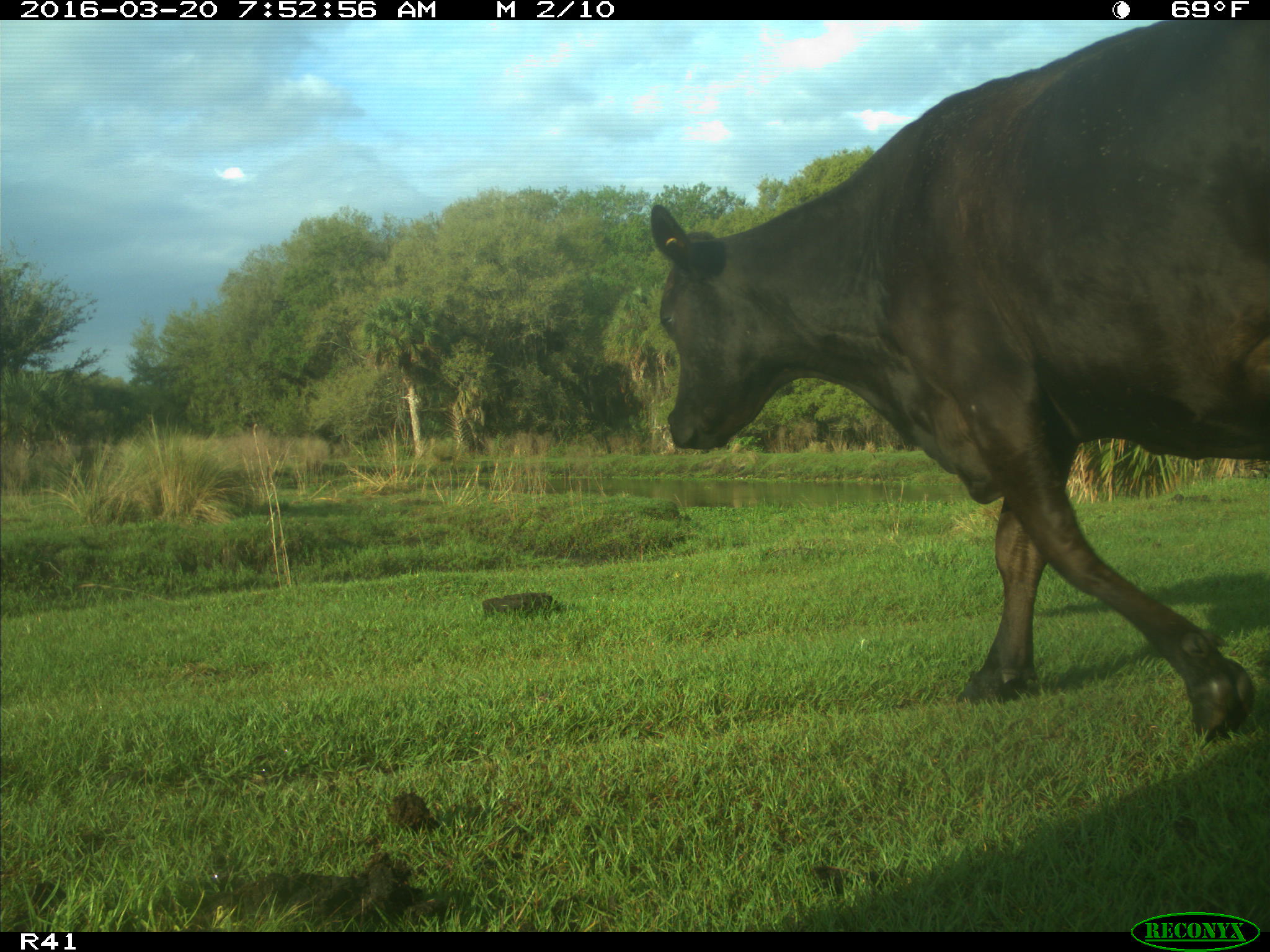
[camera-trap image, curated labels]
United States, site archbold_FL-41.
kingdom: Animalia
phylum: Chordata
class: Mammalia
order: Artiodactyla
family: Bovidae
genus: Bos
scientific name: Bos taurus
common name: domestic cow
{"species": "Bos taurus (domestic cow)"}